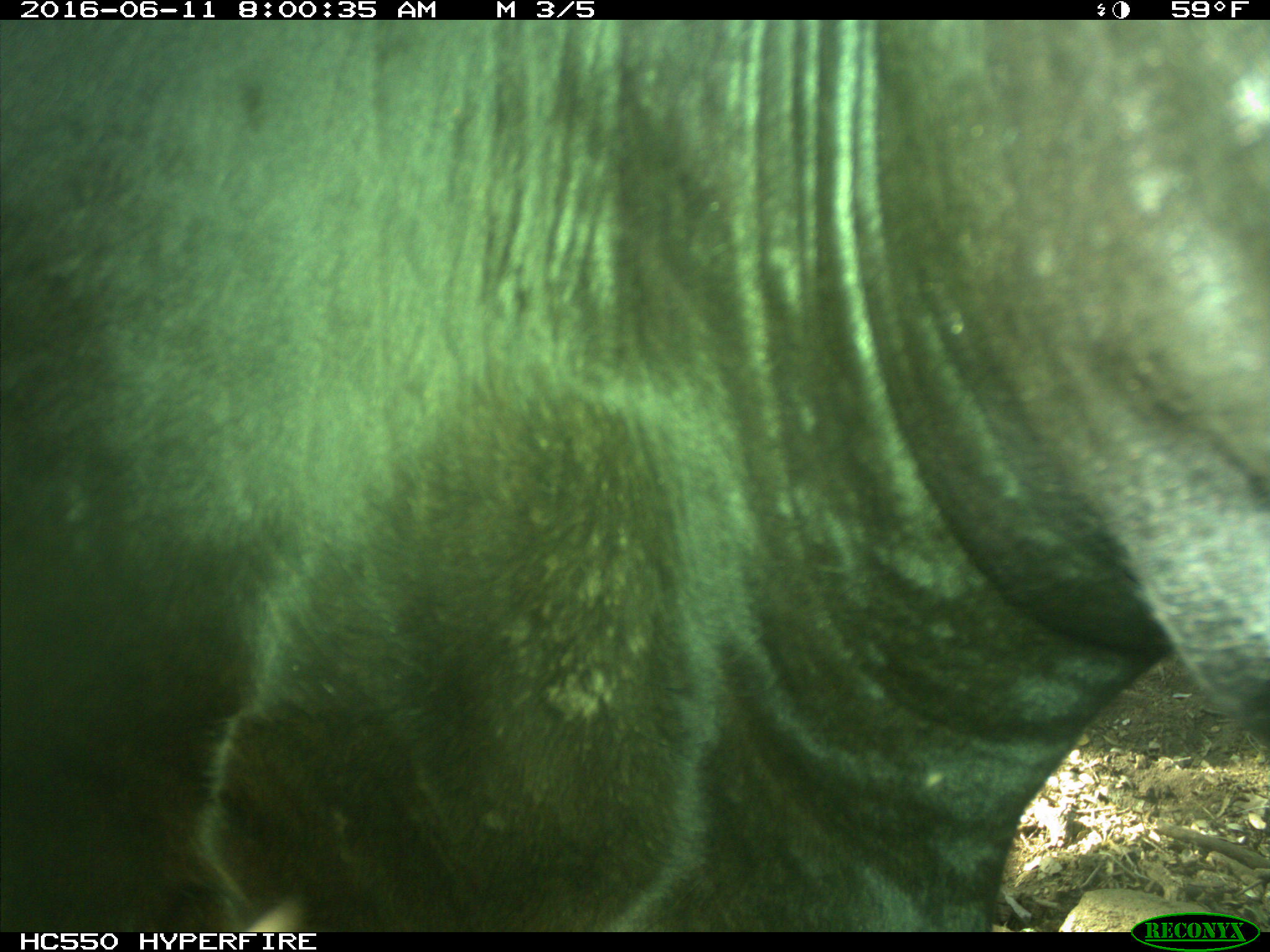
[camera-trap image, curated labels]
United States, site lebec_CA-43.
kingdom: Animalia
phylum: Chordata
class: Mammalia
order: Artiodactyla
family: Bovidae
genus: Bos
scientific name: Bos taurus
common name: domestic cow